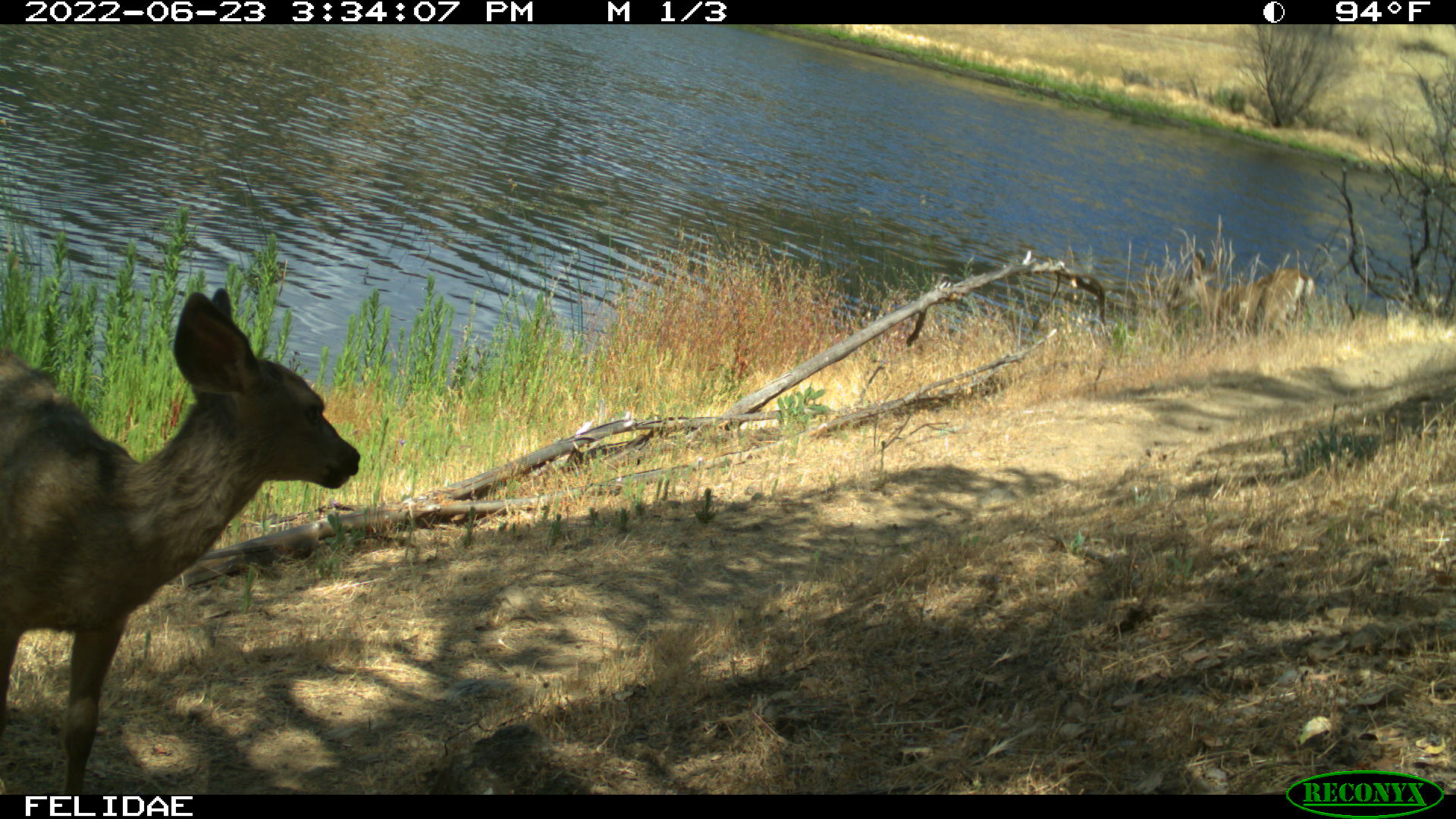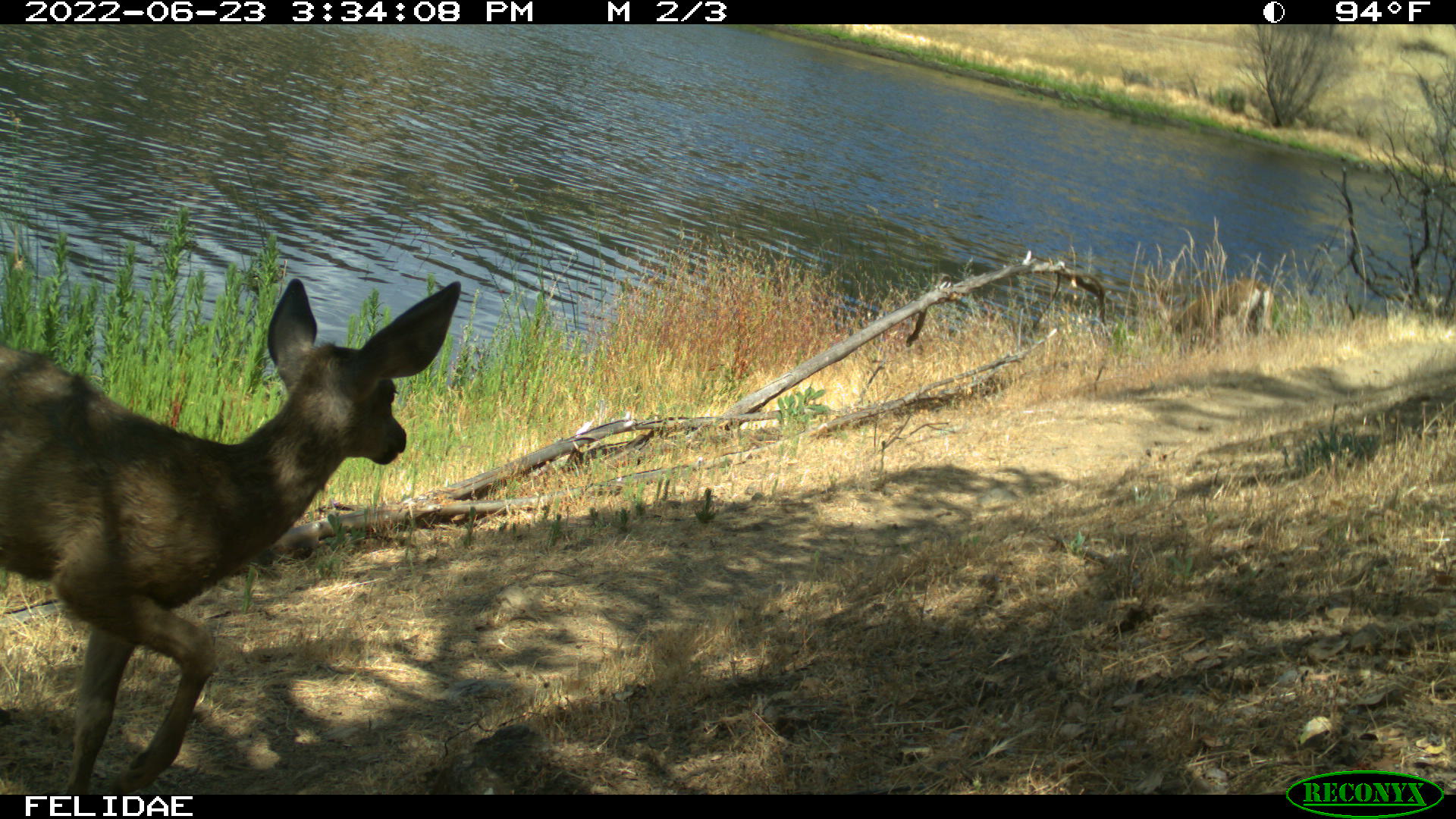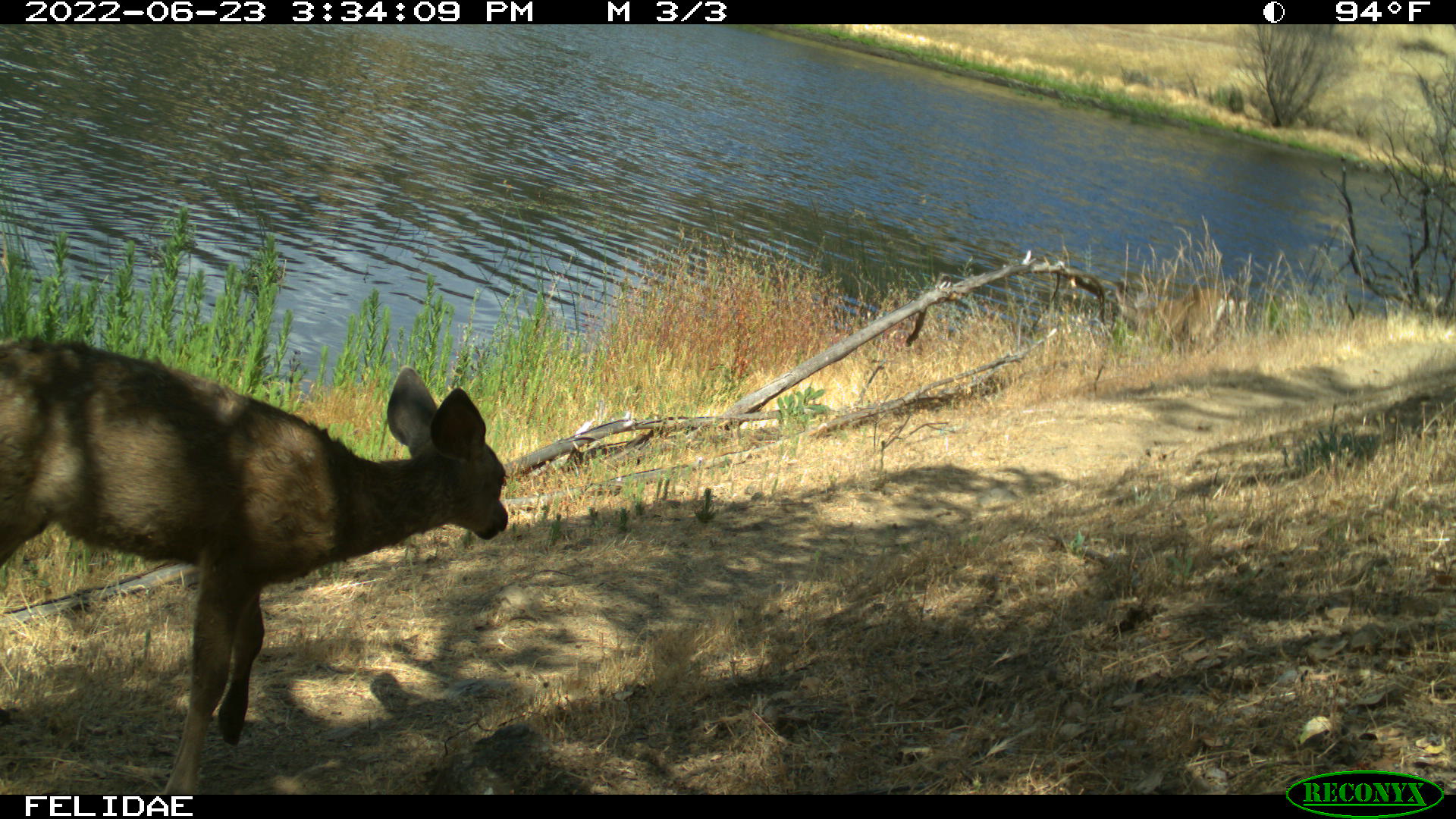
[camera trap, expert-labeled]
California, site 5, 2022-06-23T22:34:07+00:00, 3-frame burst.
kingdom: Animalia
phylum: Chordata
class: Mammalia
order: Artiodactyla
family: Cervidae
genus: Odocoileus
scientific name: Odocoileus hemionus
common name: mule deer